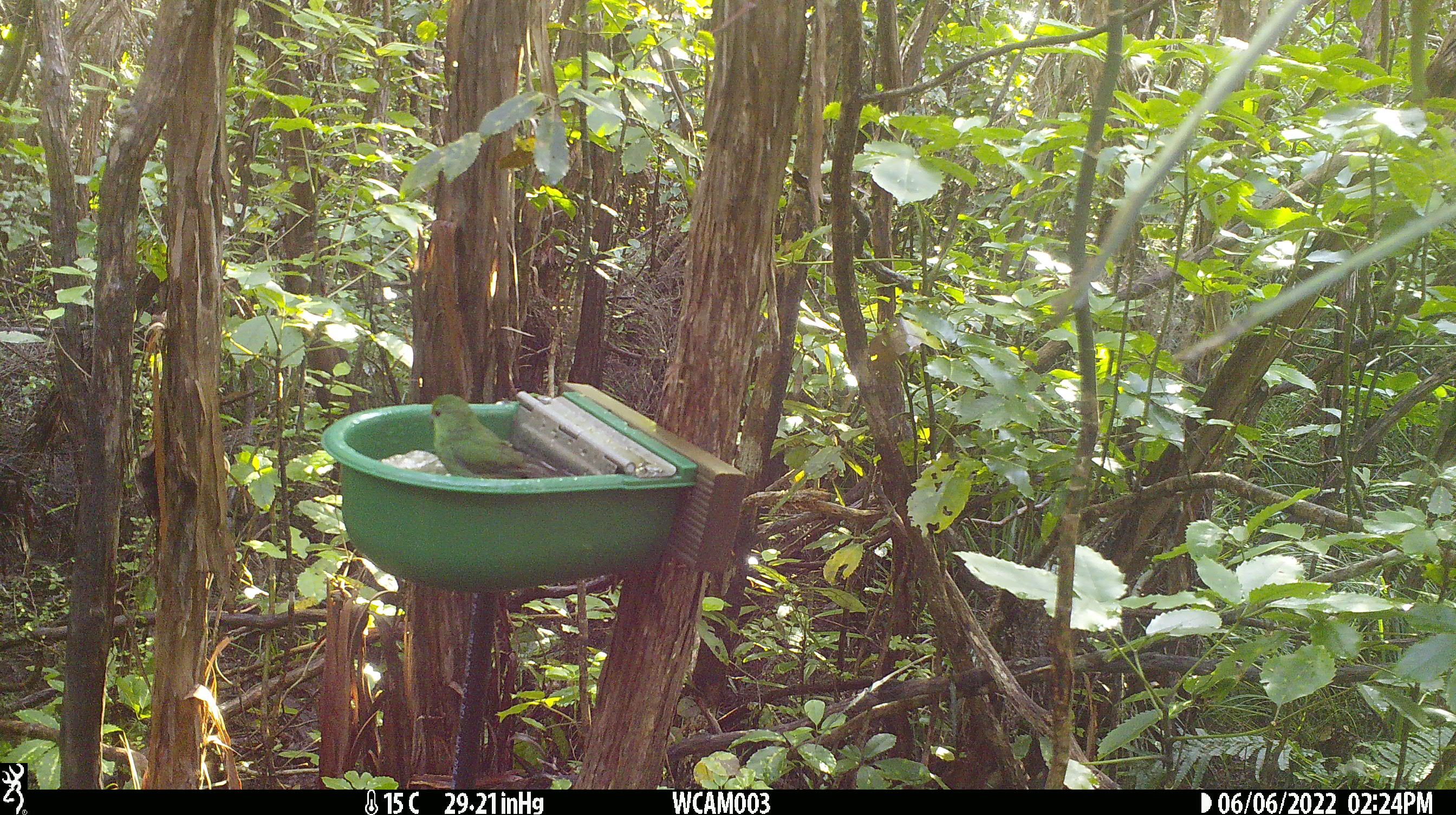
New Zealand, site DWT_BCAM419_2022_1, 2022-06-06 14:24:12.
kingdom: Animalia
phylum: Chordata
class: Aves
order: Psittaciformes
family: Psittaculidae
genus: Cyanoramphus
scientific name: Cyanoramphus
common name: parakeet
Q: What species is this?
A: Parakeet (Cyanoramphus).